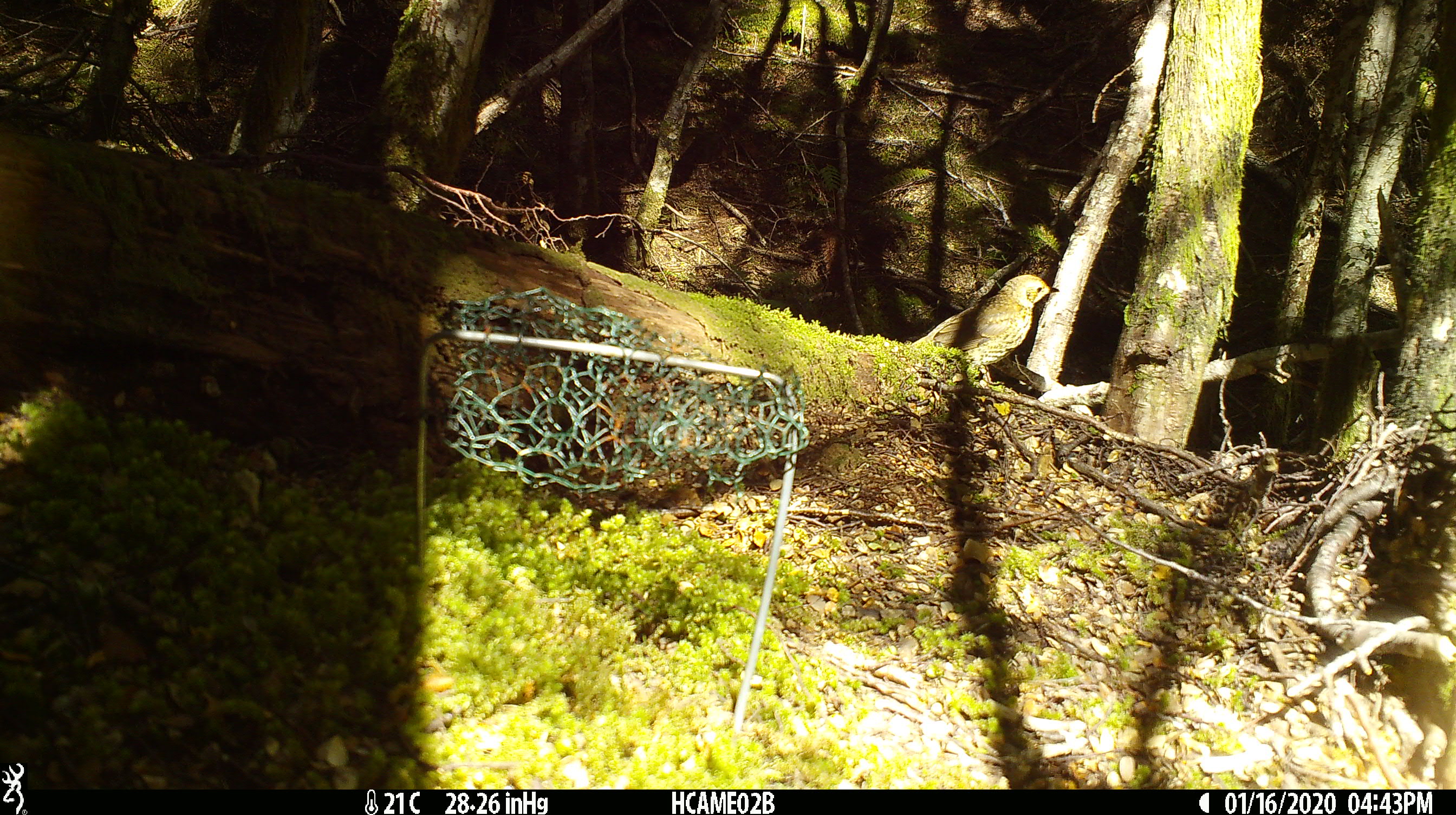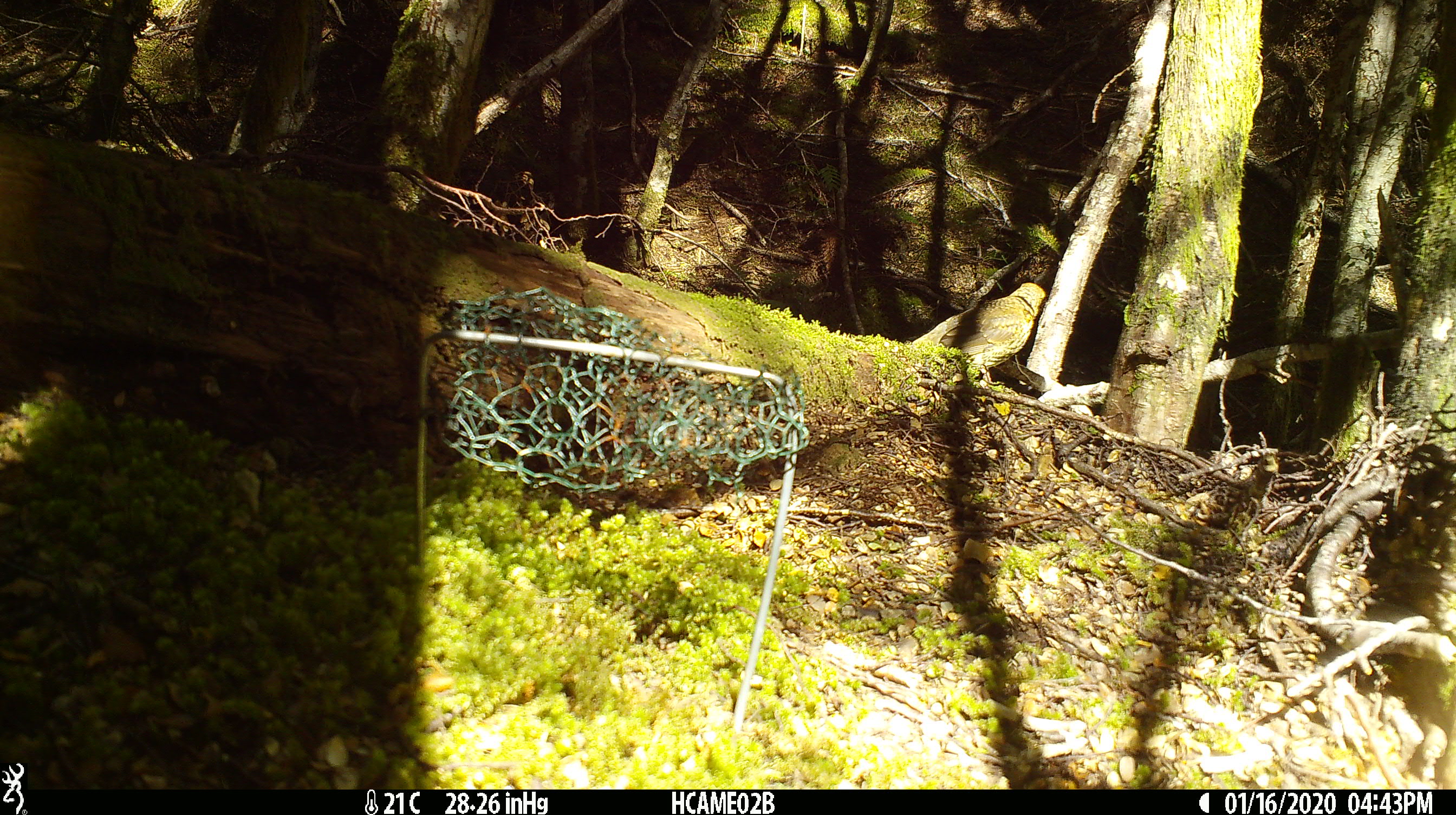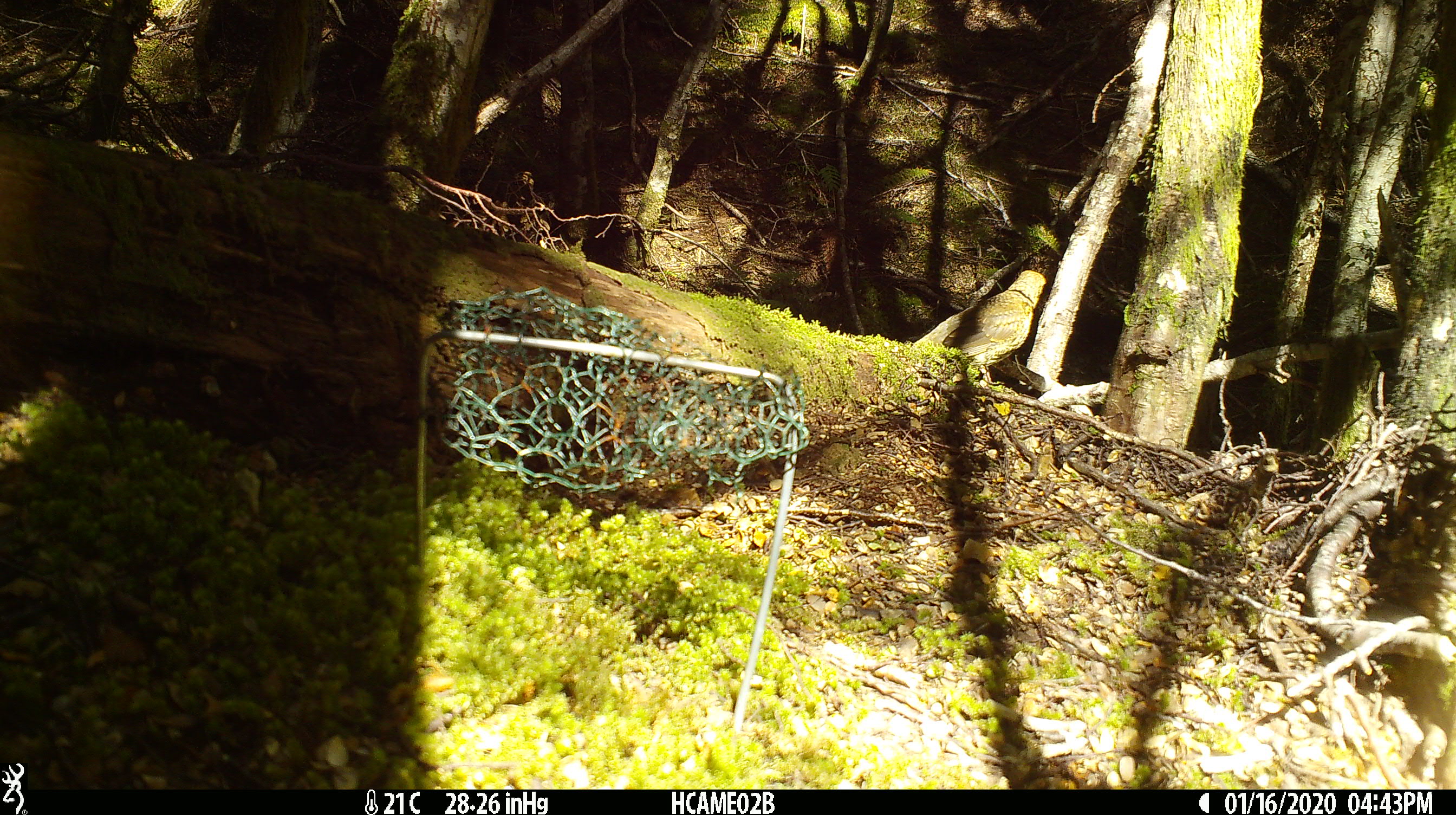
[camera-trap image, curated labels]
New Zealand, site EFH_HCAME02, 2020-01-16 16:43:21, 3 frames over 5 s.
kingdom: Animalia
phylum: Chordata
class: Aves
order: Passeriformes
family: Turdidae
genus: Turdus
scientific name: Turdus philomelos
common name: song thrush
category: thrush